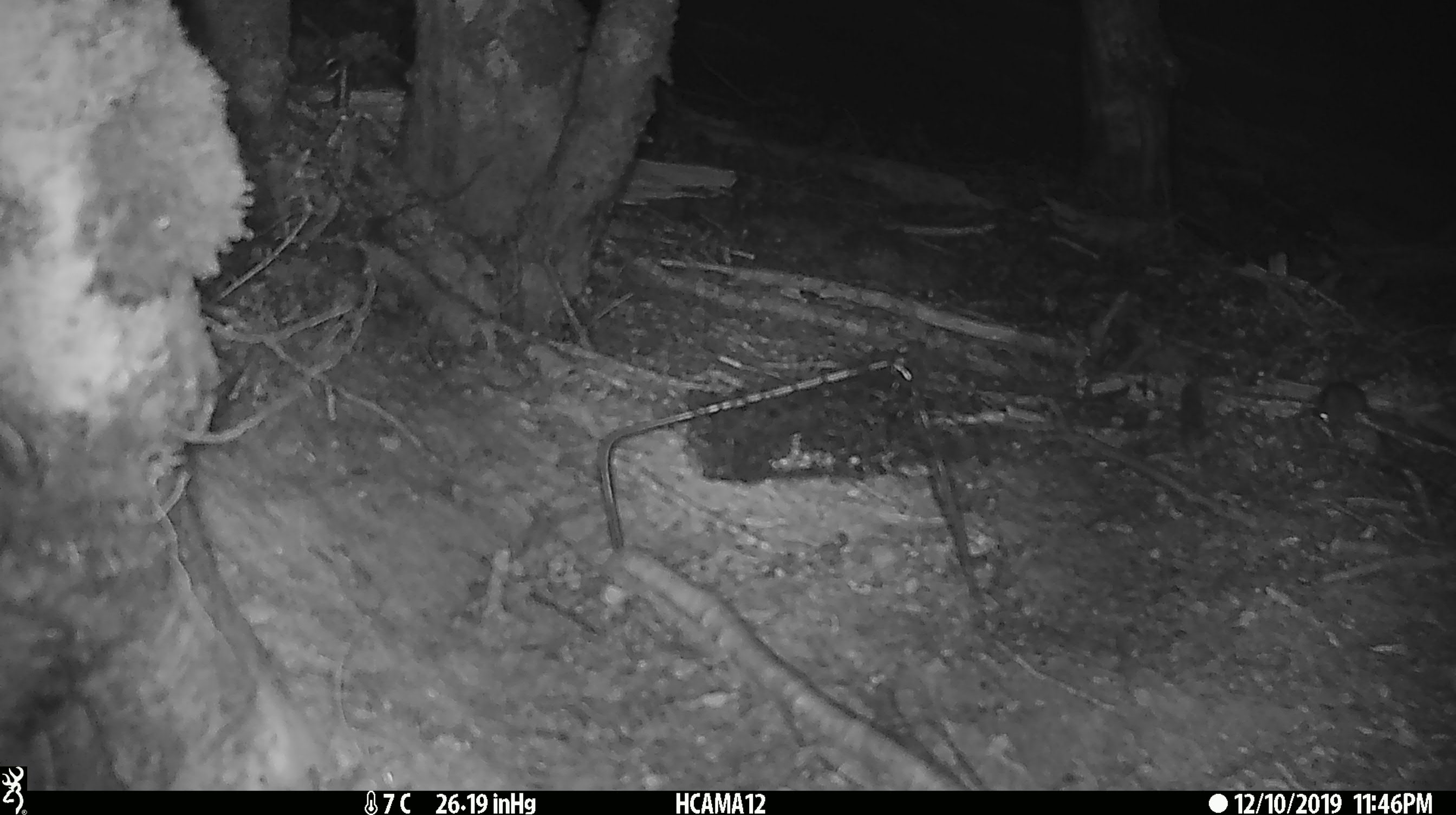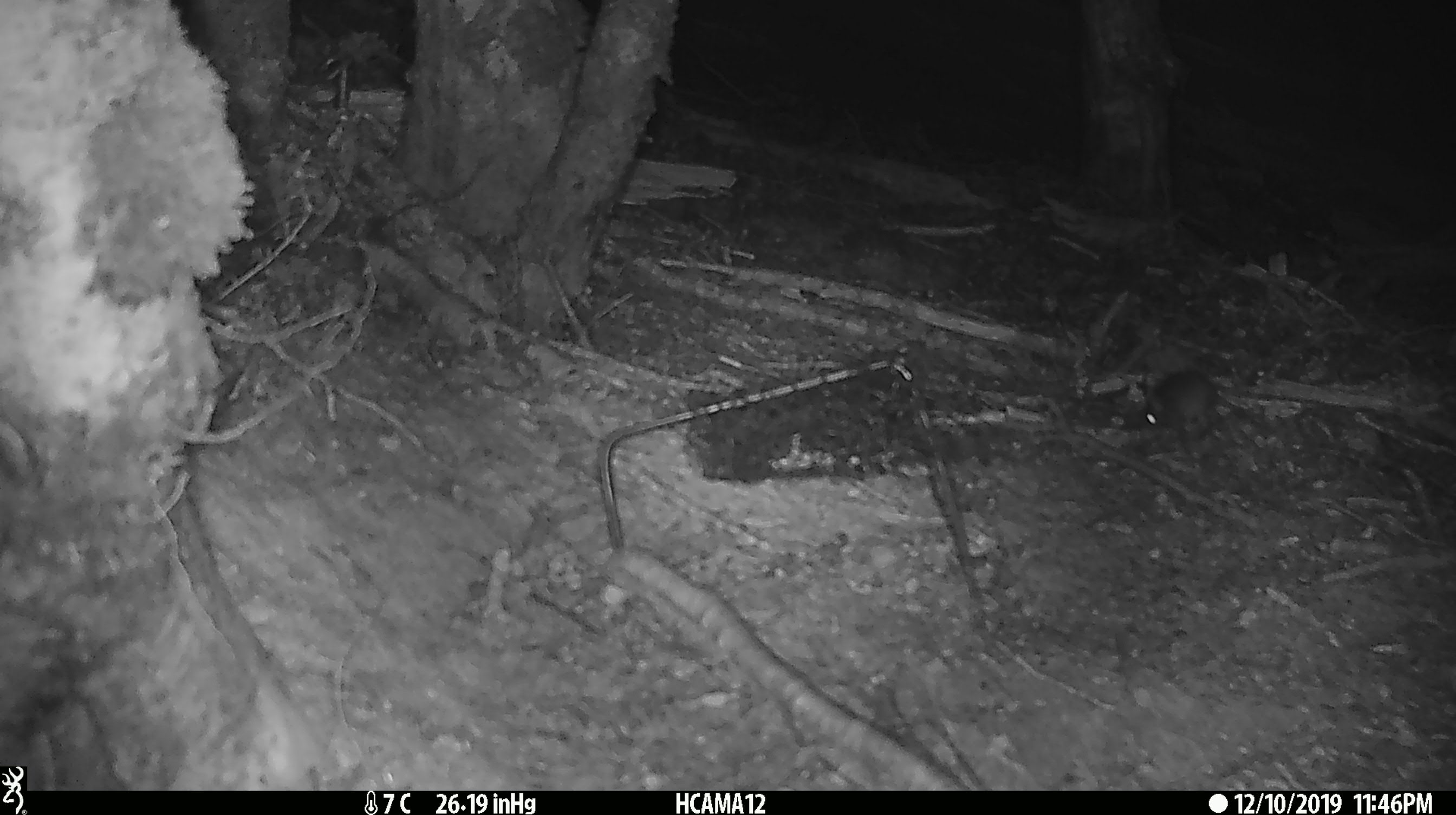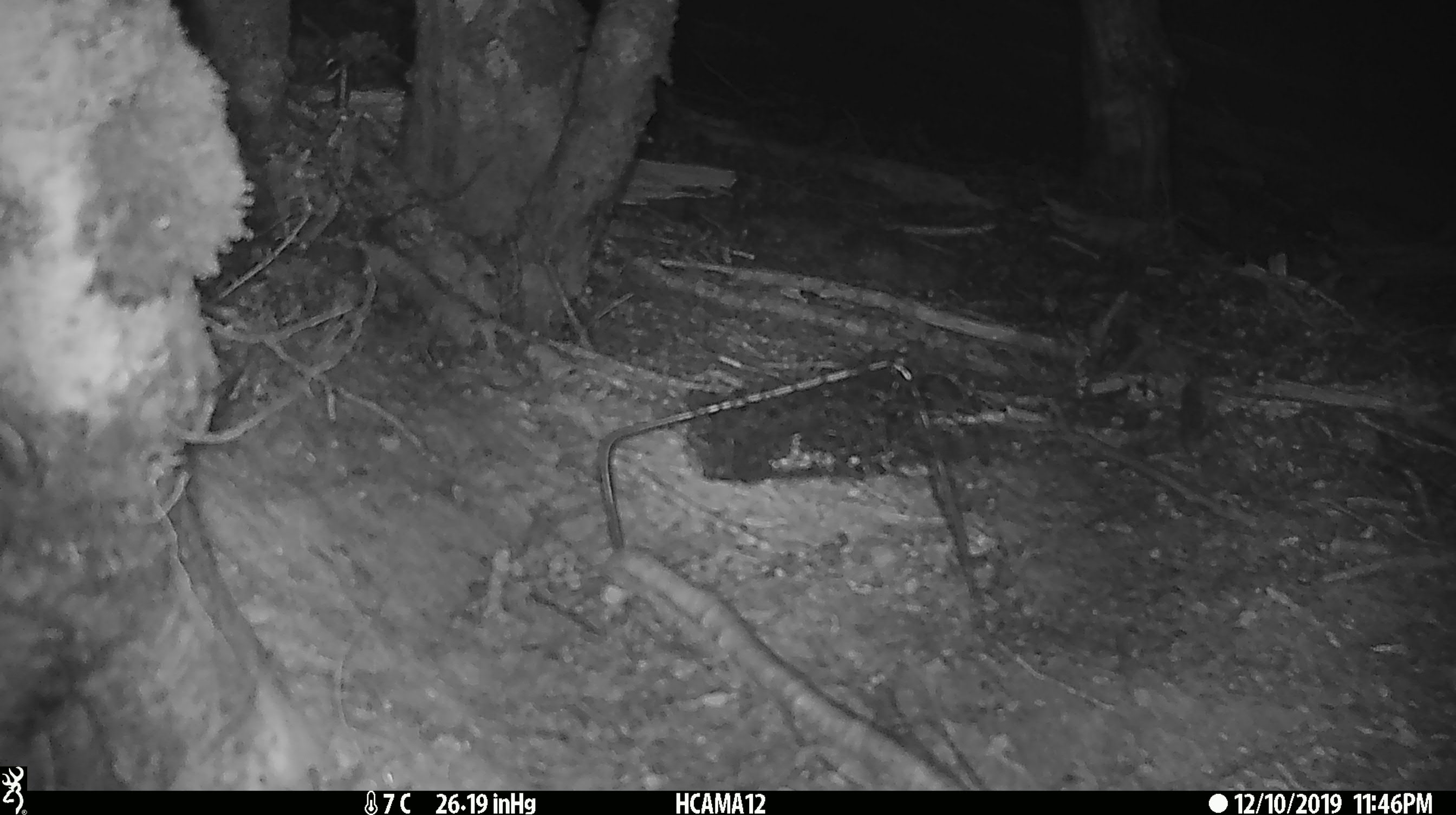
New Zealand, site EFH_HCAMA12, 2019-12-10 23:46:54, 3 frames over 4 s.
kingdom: Animalia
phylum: Chordata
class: Mammalia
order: Rodentia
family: Muridae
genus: Mus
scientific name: Mus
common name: mouse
Mouse (Mus).